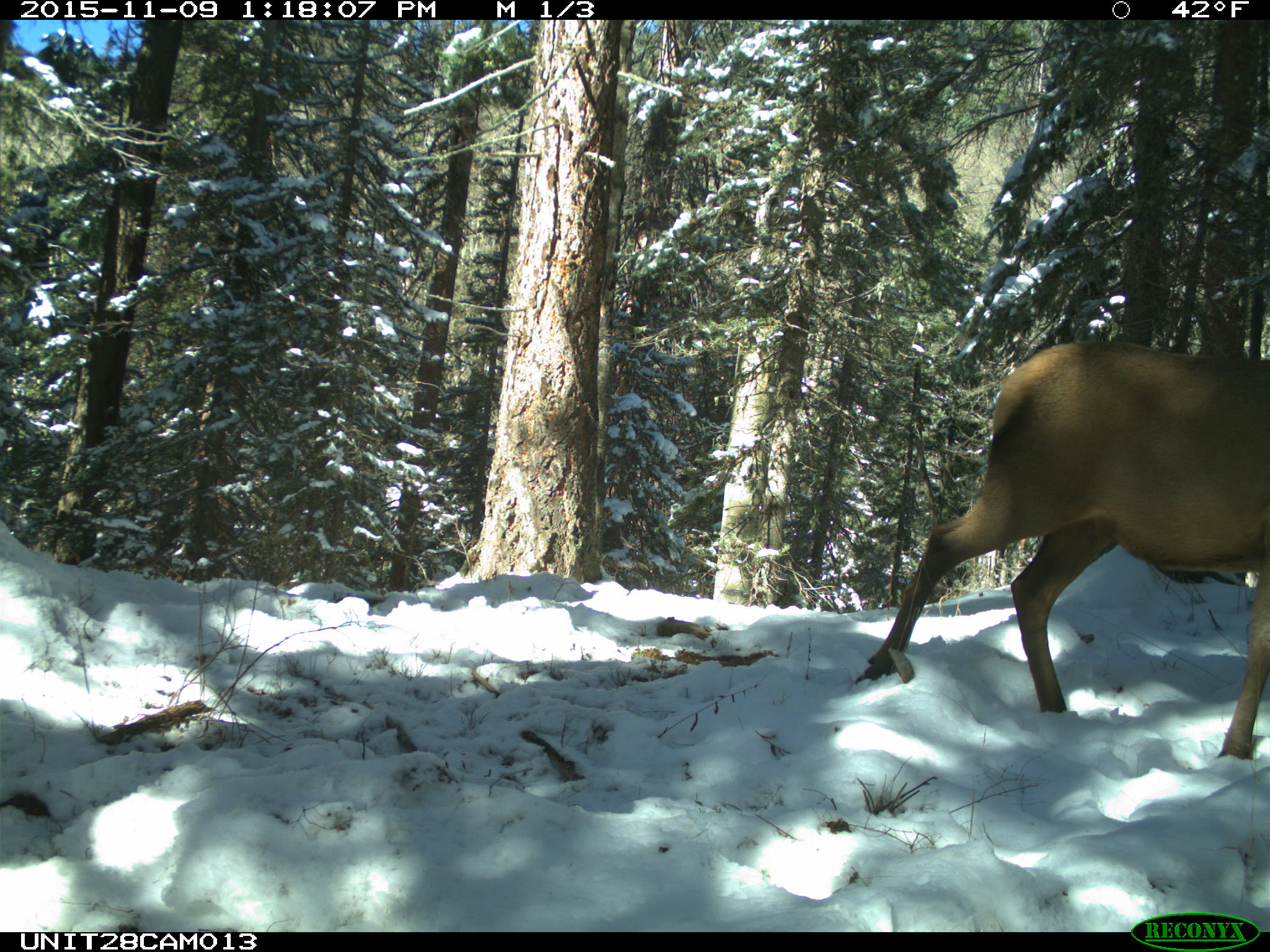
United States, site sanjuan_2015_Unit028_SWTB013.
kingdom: Animalia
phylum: Chordata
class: Mammalia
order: Artiodactyla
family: Cervidae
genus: Cervus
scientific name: Cervus elaphus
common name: red deer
Cervus elaphus (red deer).